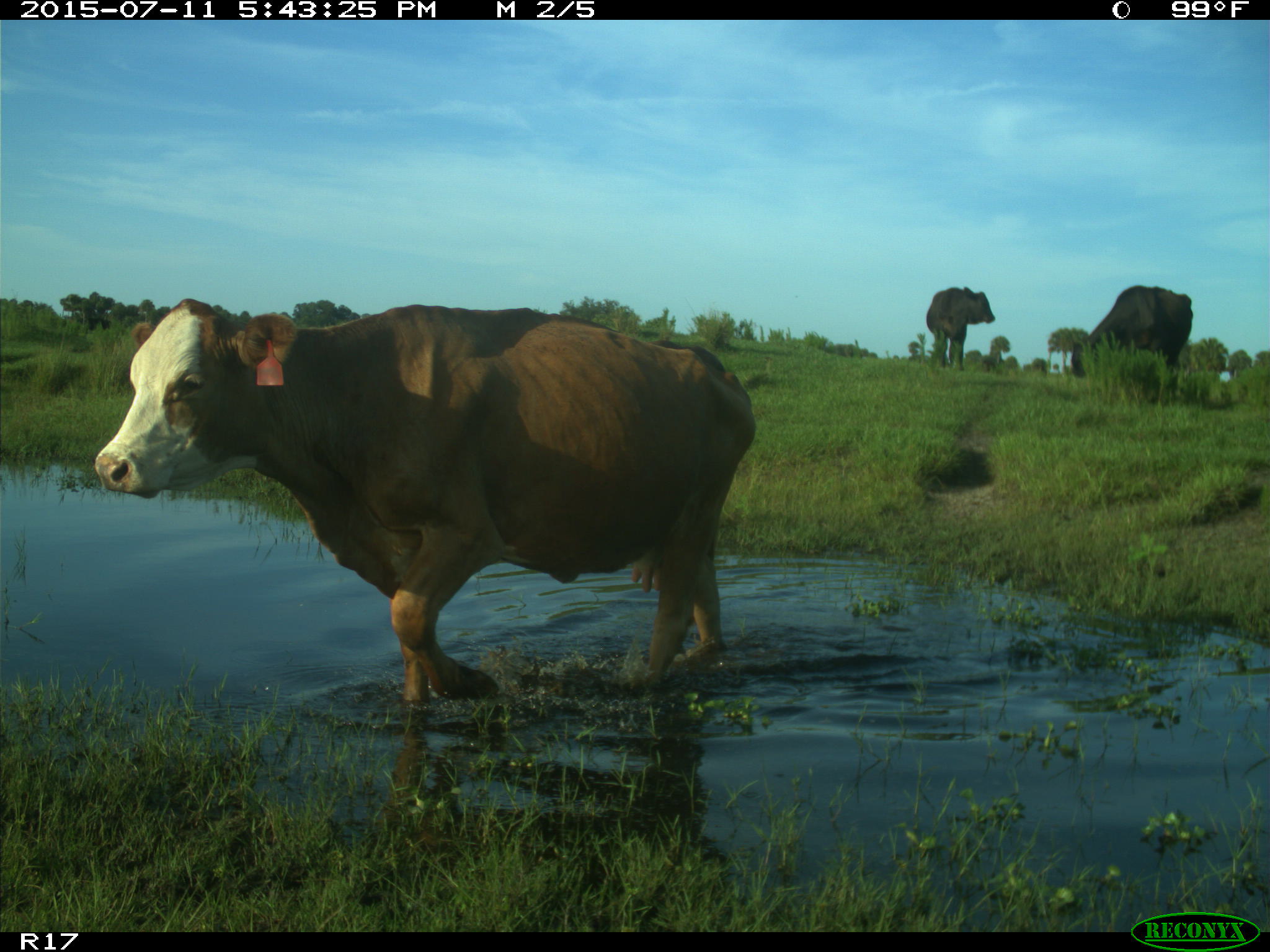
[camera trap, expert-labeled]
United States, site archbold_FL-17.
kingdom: Animalia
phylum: Chordata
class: Mammalia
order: Artiodactyla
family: Bovidae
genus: Bos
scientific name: Bos taurus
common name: domestic cow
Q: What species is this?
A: Bos taurus (domestic cow).